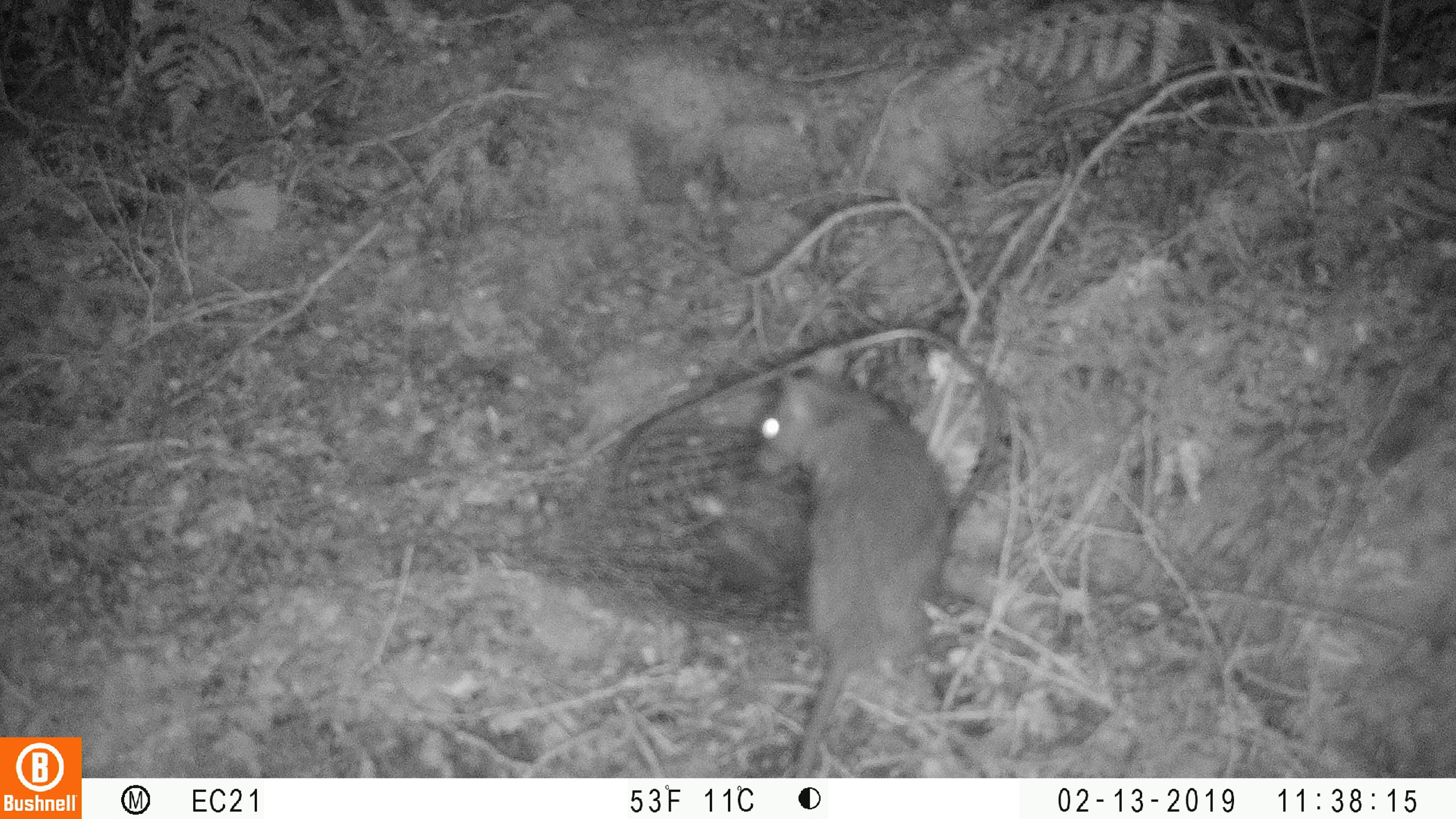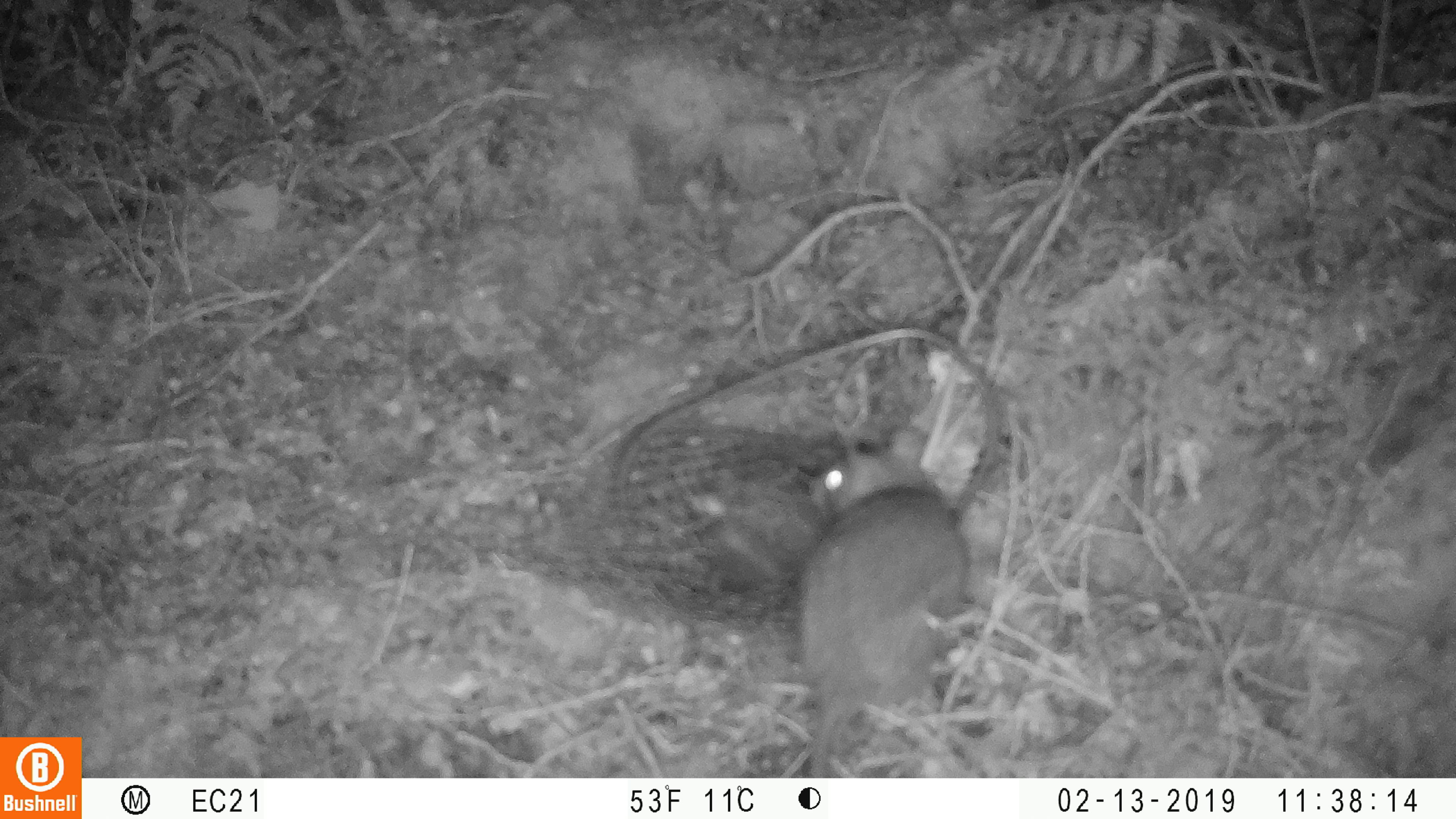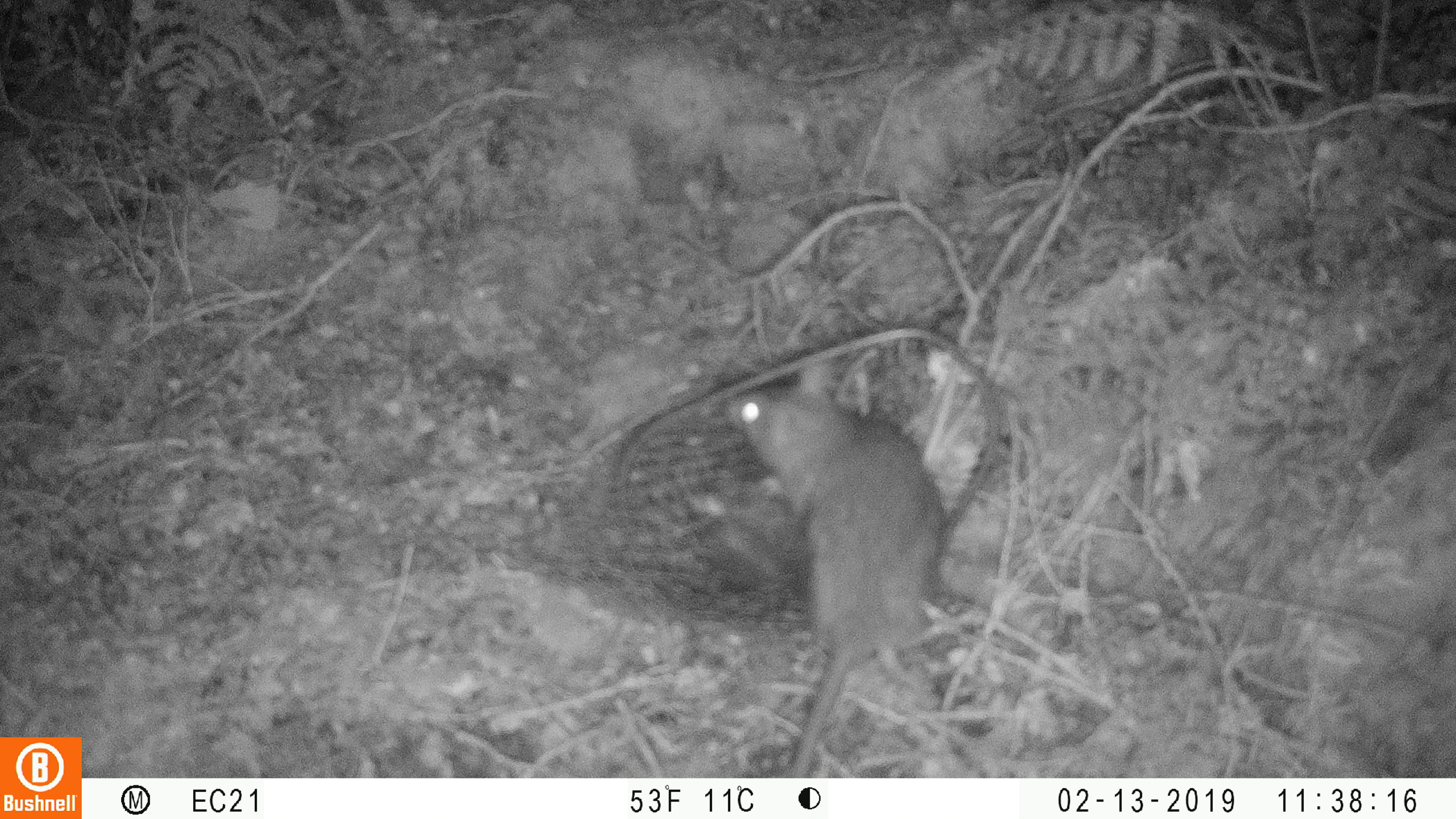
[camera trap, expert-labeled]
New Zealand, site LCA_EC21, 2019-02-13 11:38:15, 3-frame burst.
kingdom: Animalia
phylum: Chordata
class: Mammalia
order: Rodentia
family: Muridae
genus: Rattus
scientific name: Rattus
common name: rat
Rat (Rattus).